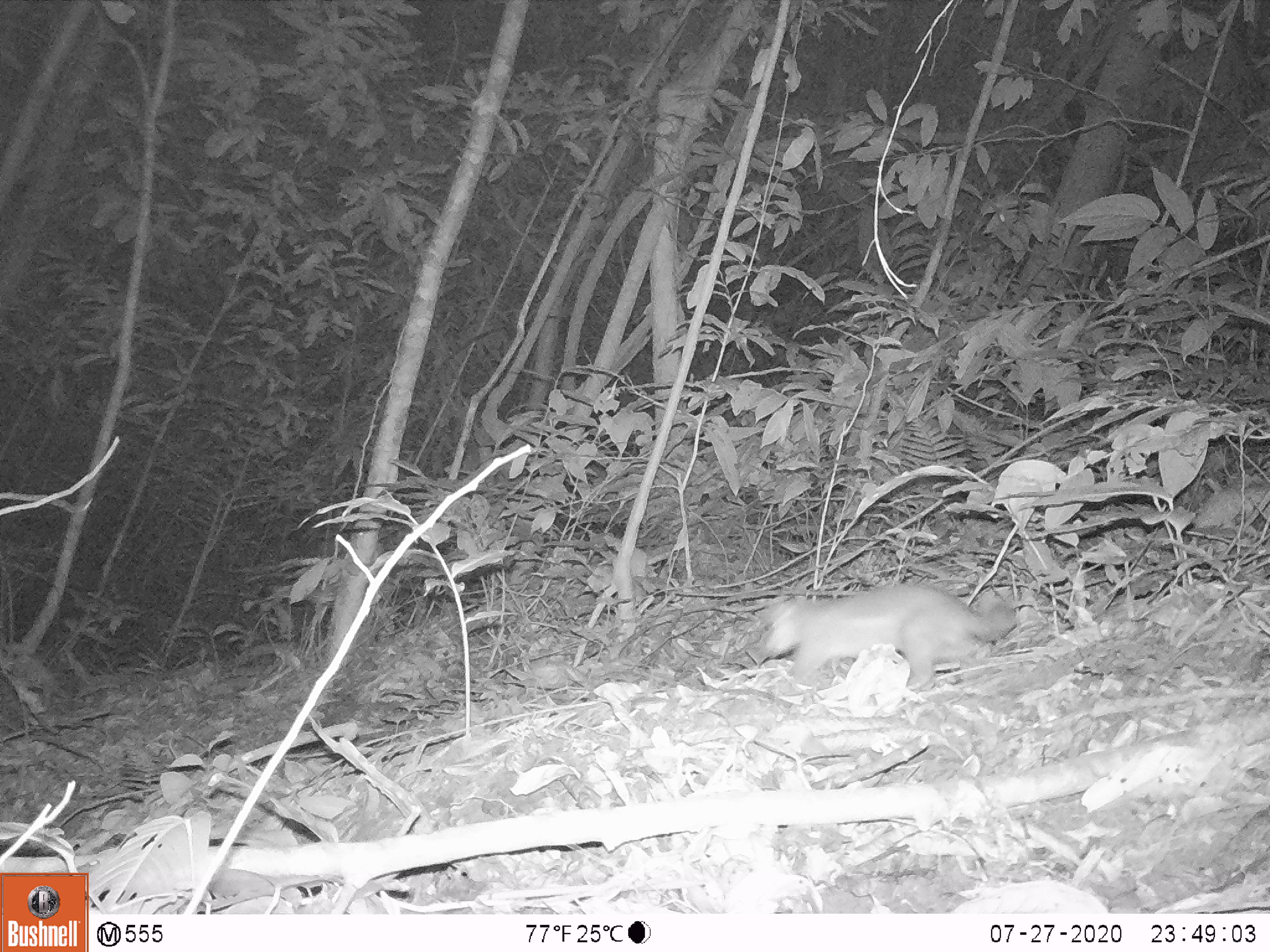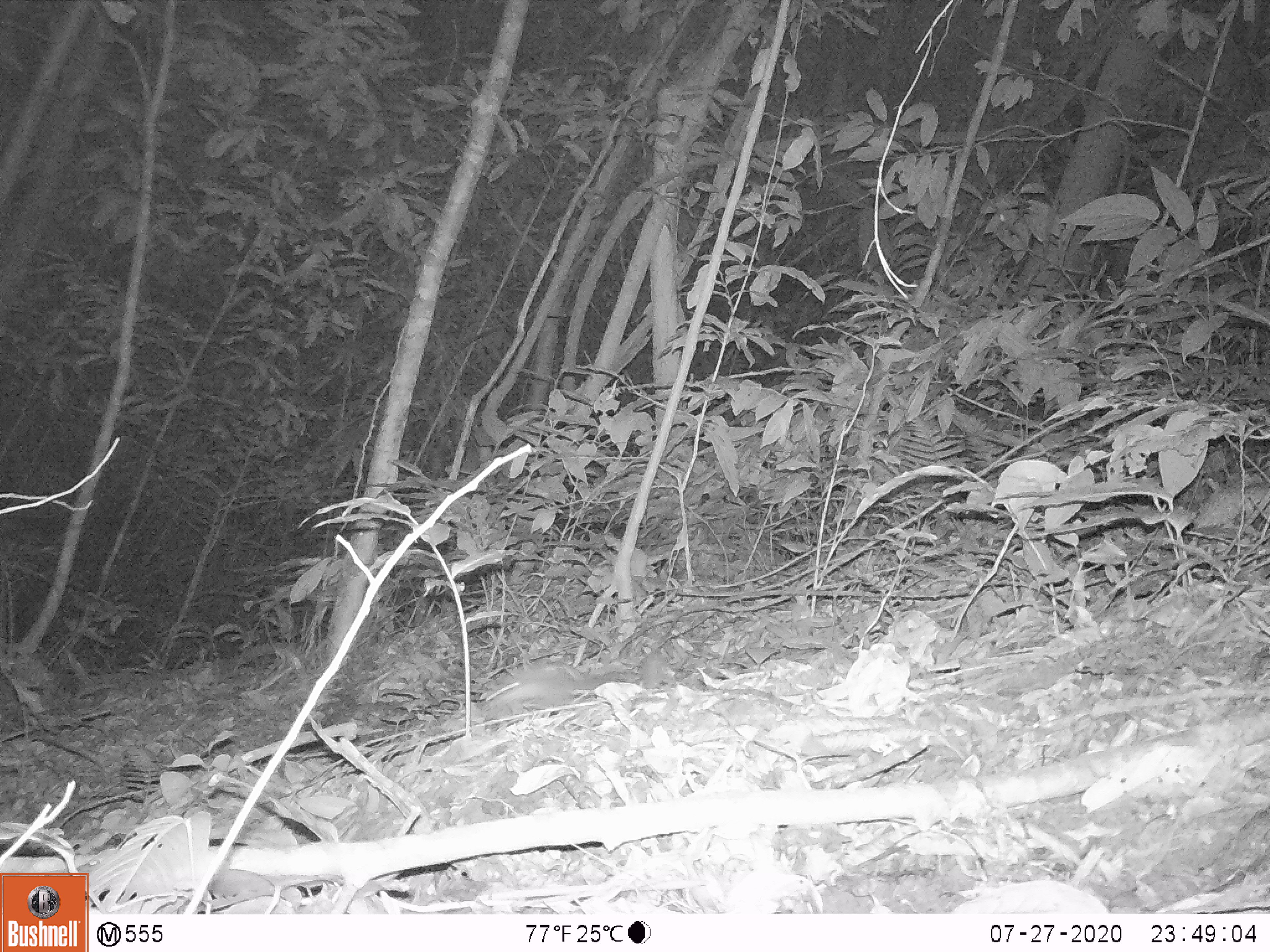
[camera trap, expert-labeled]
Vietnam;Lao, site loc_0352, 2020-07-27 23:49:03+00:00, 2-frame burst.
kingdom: Animalia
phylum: Chordata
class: Mammalia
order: Carnivora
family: Mustelidae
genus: Melogale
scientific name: Melogale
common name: ferret badger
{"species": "ferret badger (Melogale)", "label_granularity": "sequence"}